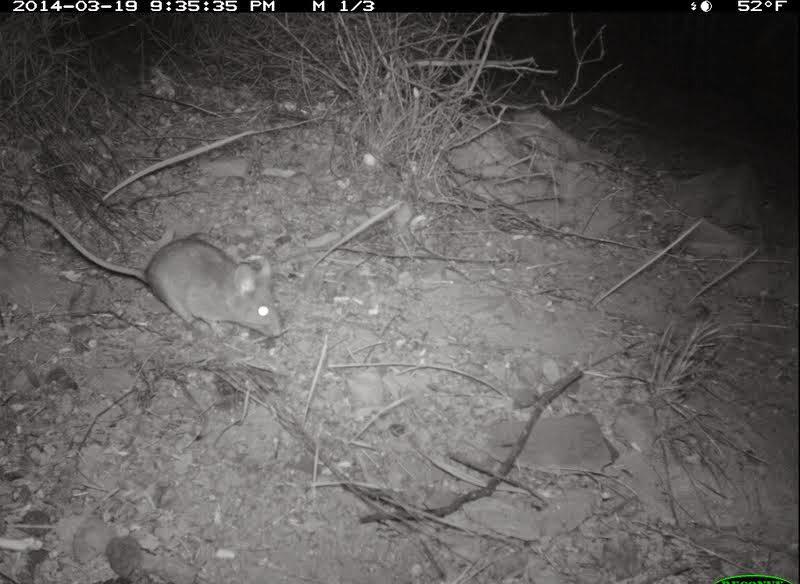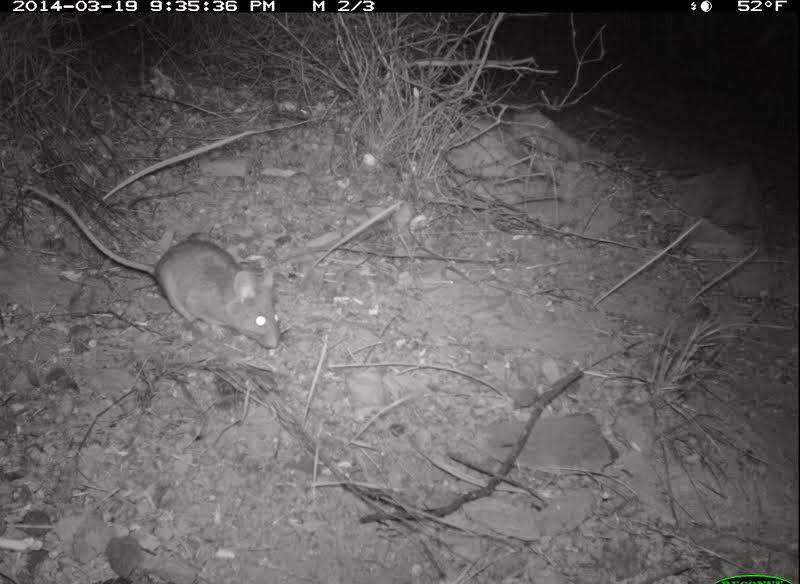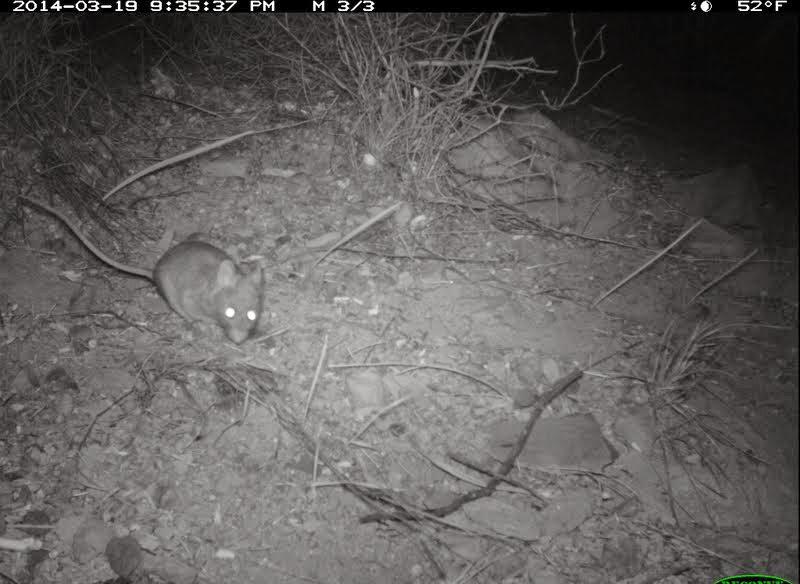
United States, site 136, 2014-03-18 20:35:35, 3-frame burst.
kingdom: Animalia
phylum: Chordata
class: Mammalia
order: Rodentia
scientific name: Rodentia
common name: rodent